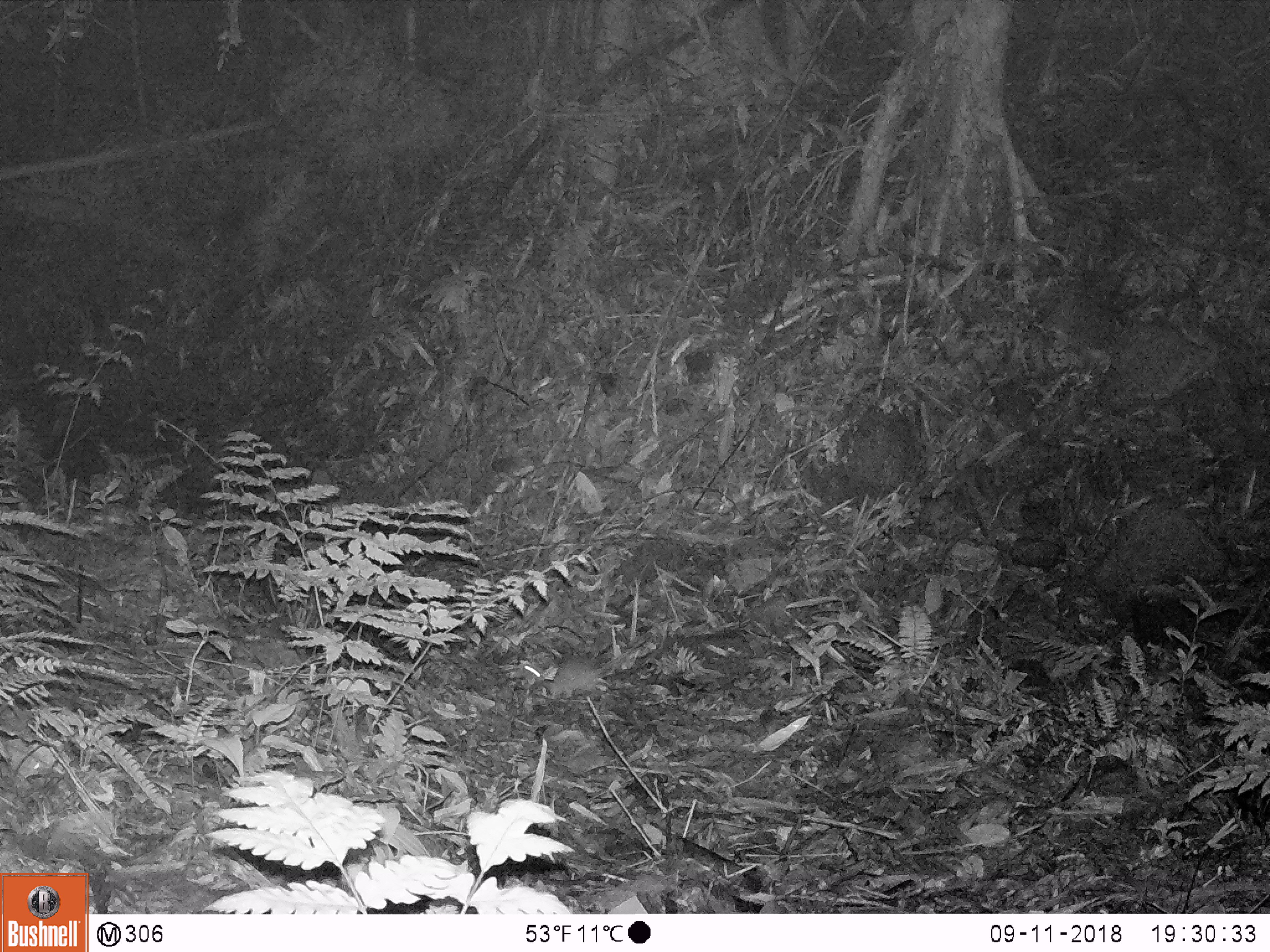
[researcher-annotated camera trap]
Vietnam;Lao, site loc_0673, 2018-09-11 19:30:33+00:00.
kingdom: Animalia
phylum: Chordata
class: Mammalia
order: Rodentia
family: Muridae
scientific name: Muridae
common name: old-world mice and rats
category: unidentified murid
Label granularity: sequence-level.